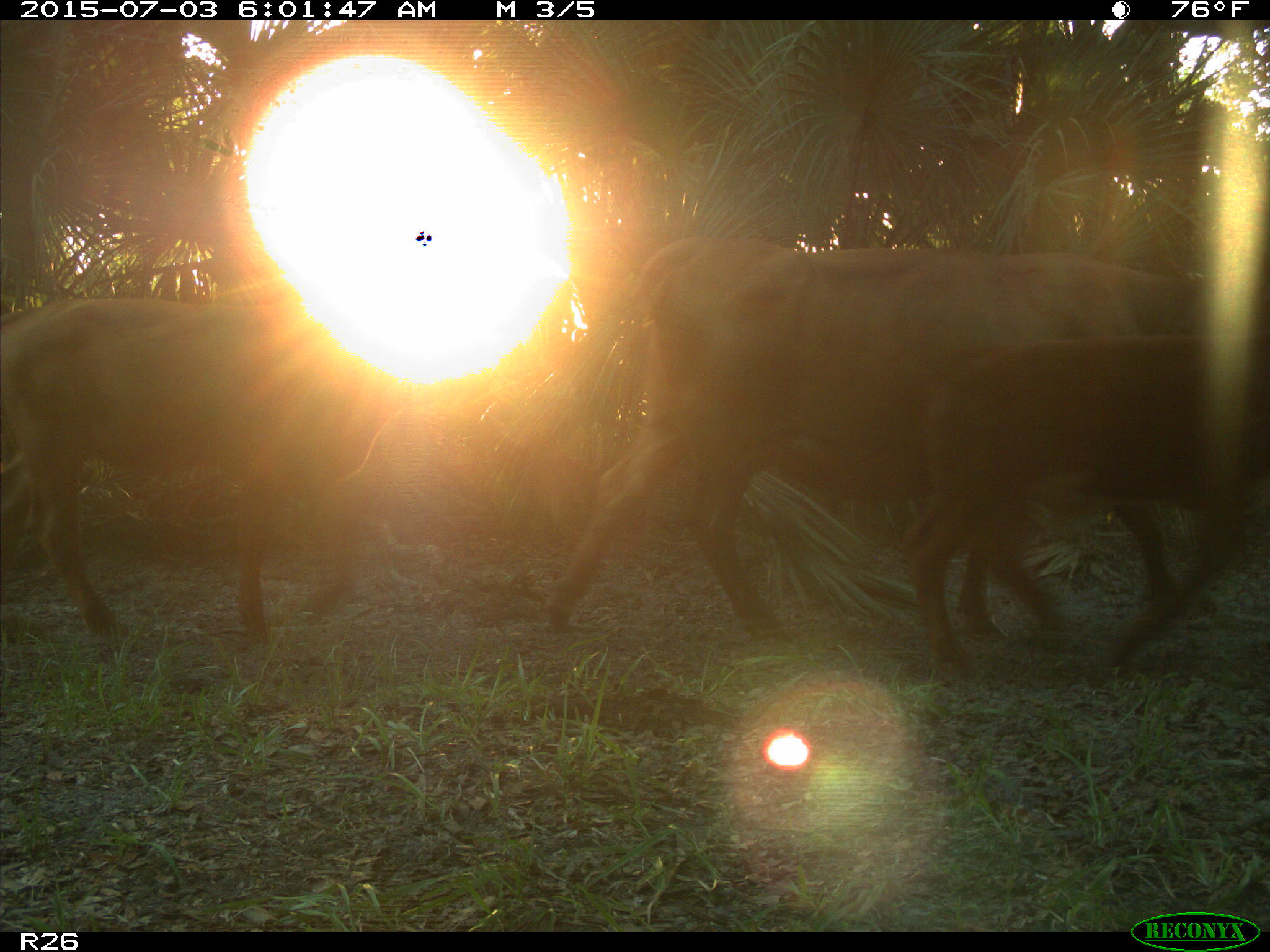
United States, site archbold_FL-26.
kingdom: Animalia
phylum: Chordata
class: Mammalia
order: Artiodactyla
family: Bovidae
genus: Bos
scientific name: Bos taurus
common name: domestic cow